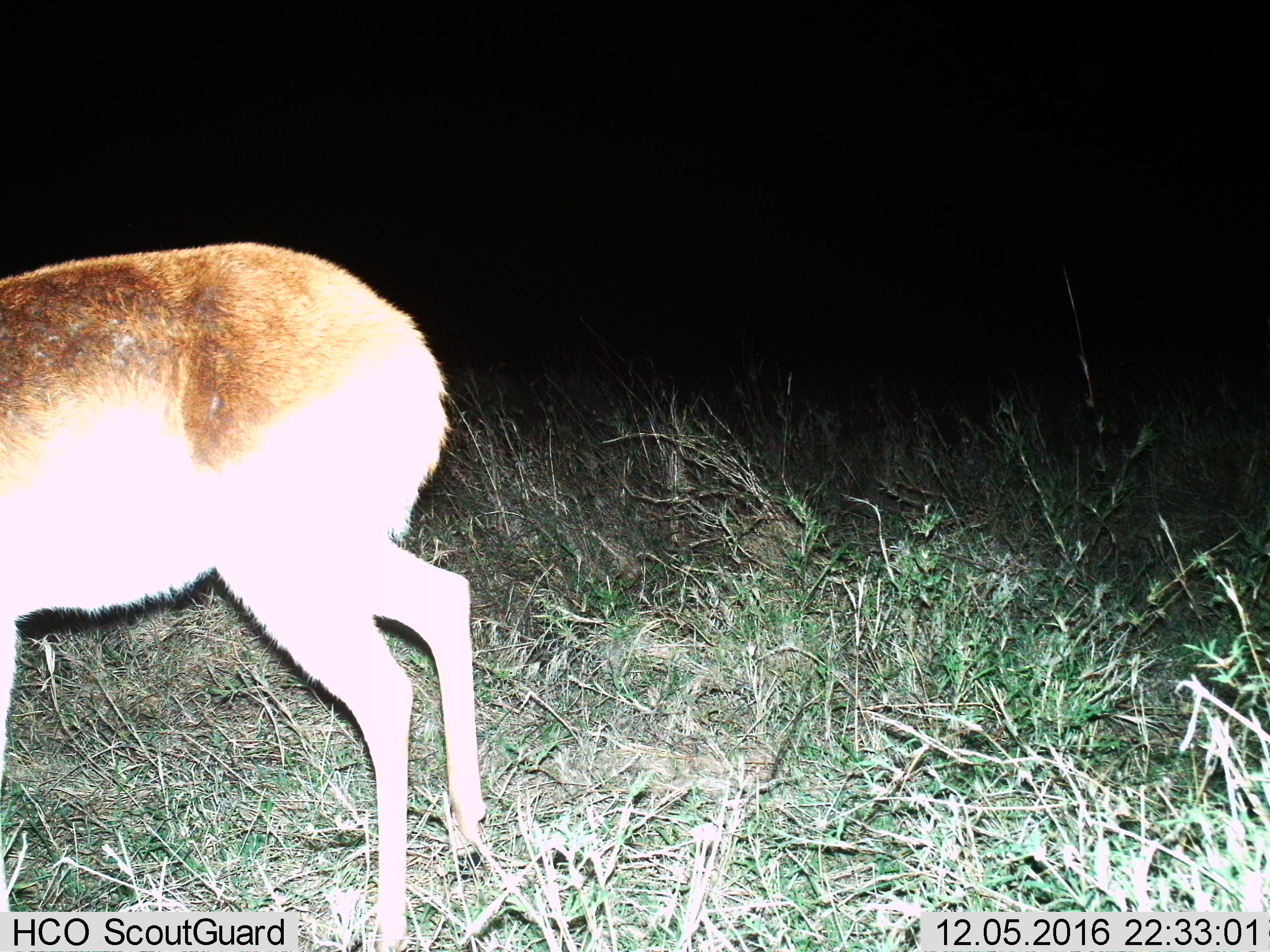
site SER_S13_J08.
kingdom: Animalia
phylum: Chordata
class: Mammalia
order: Artiodactyla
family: Bovidae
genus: Redunca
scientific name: Redunca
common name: reedbuck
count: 1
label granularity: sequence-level